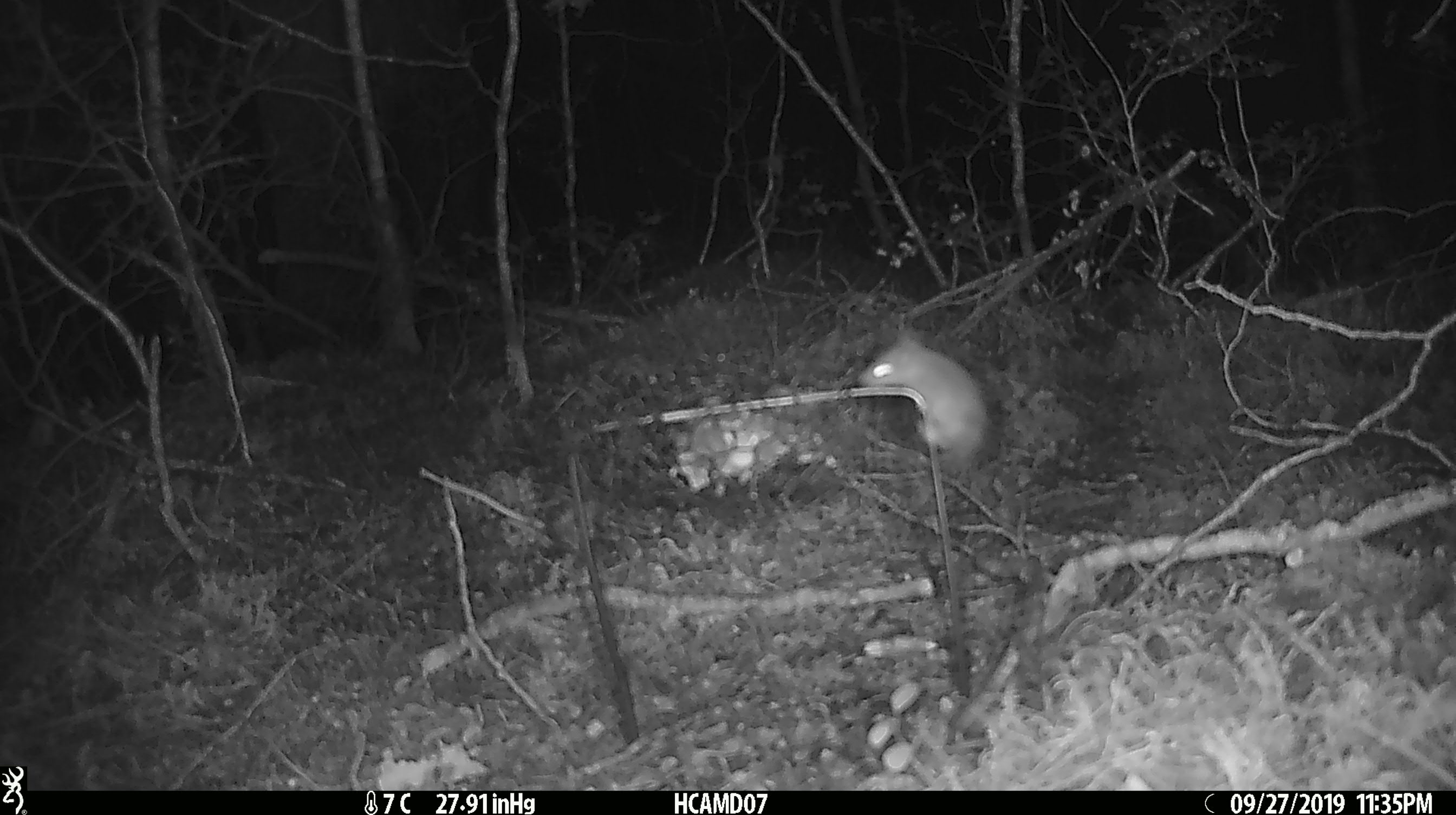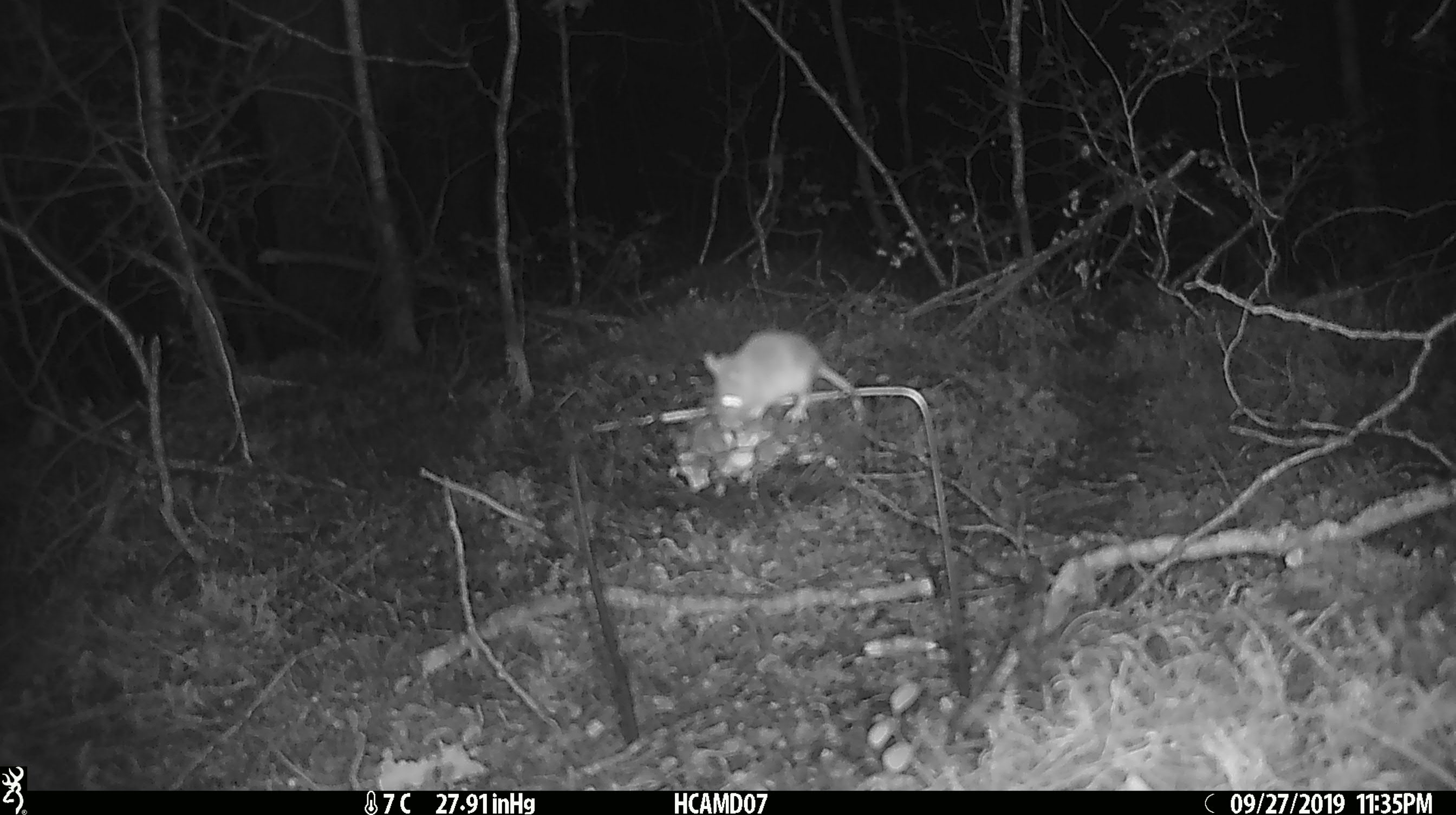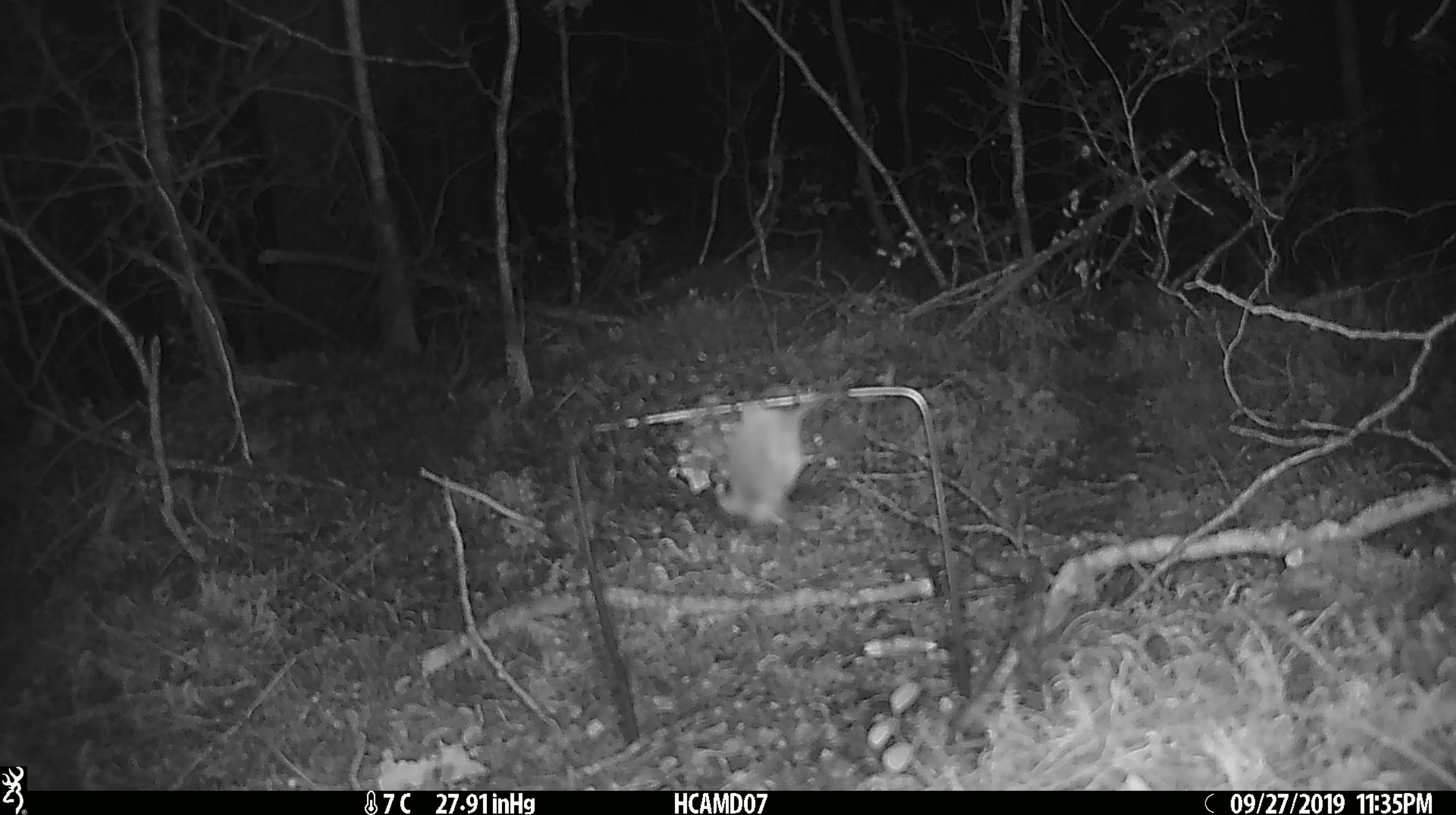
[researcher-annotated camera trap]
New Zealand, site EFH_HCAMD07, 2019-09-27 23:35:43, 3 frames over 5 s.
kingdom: Animalia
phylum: Chordata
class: Mammalia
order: Rodentia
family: Muridae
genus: Mus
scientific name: Mus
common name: mouse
Mouse (Mus).